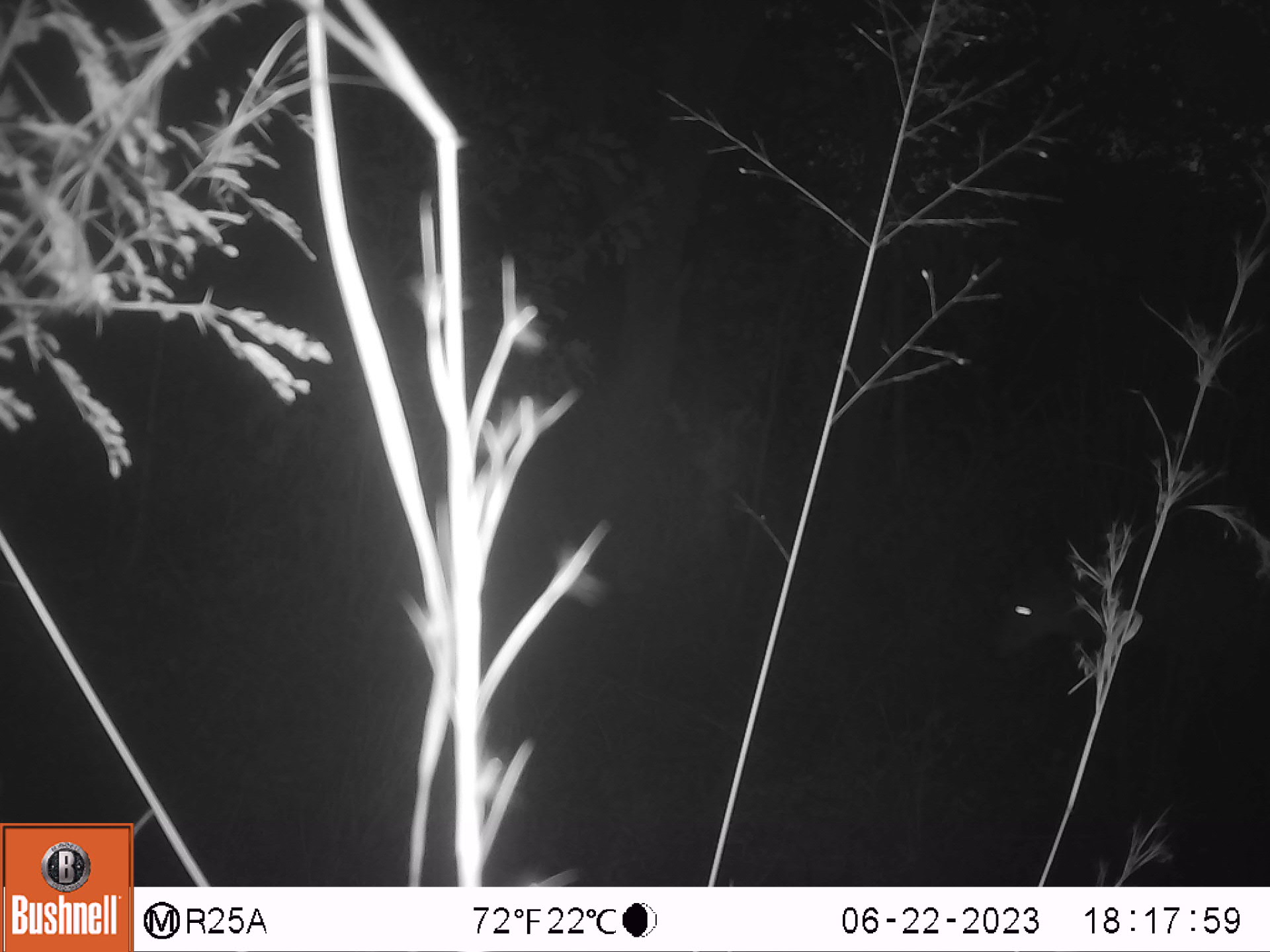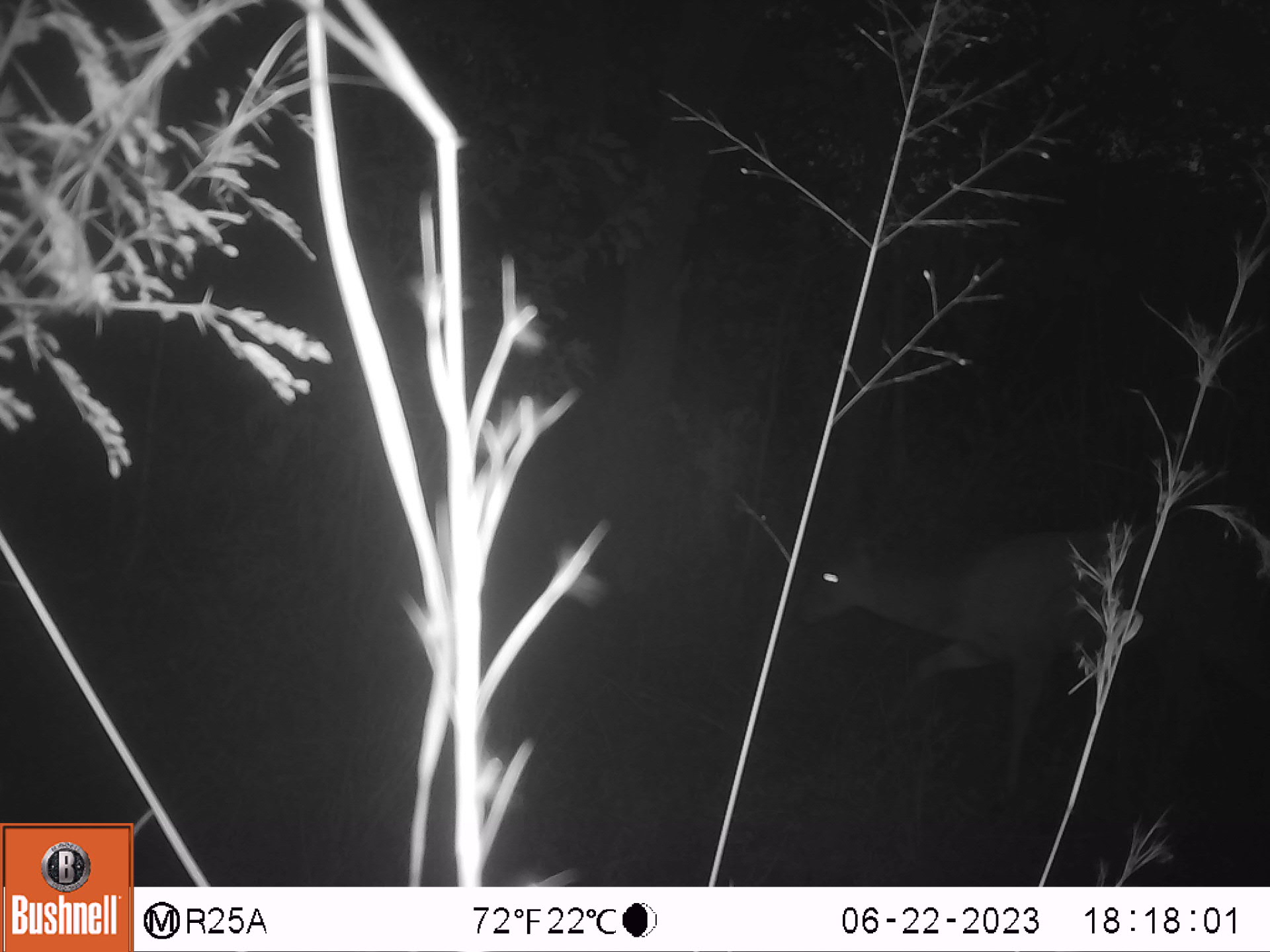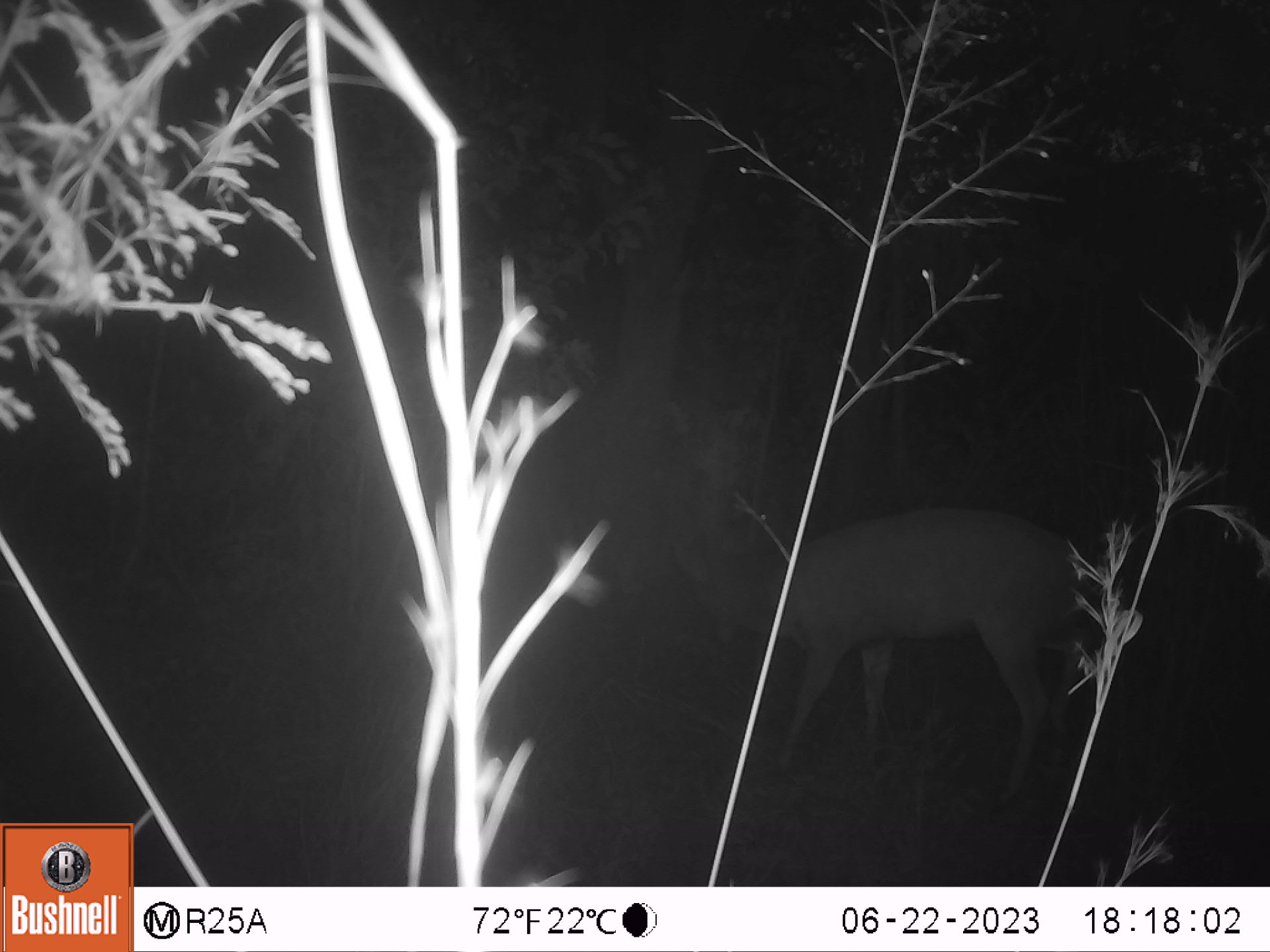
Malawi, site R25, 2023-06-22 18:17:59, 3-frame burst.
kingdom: Animalia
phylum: Chordata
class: Mammalia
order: Artiodactyla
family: Bovidae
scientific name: Antilopinae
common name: small antelope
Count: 1.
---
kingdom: Animalia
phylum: Chordata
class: Mammalia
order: Artiodactyla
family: Bovidae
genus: Tragelaphus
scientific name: Tragelaphus sylvaticus sylvaticus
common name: cape bushbuck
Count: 1.